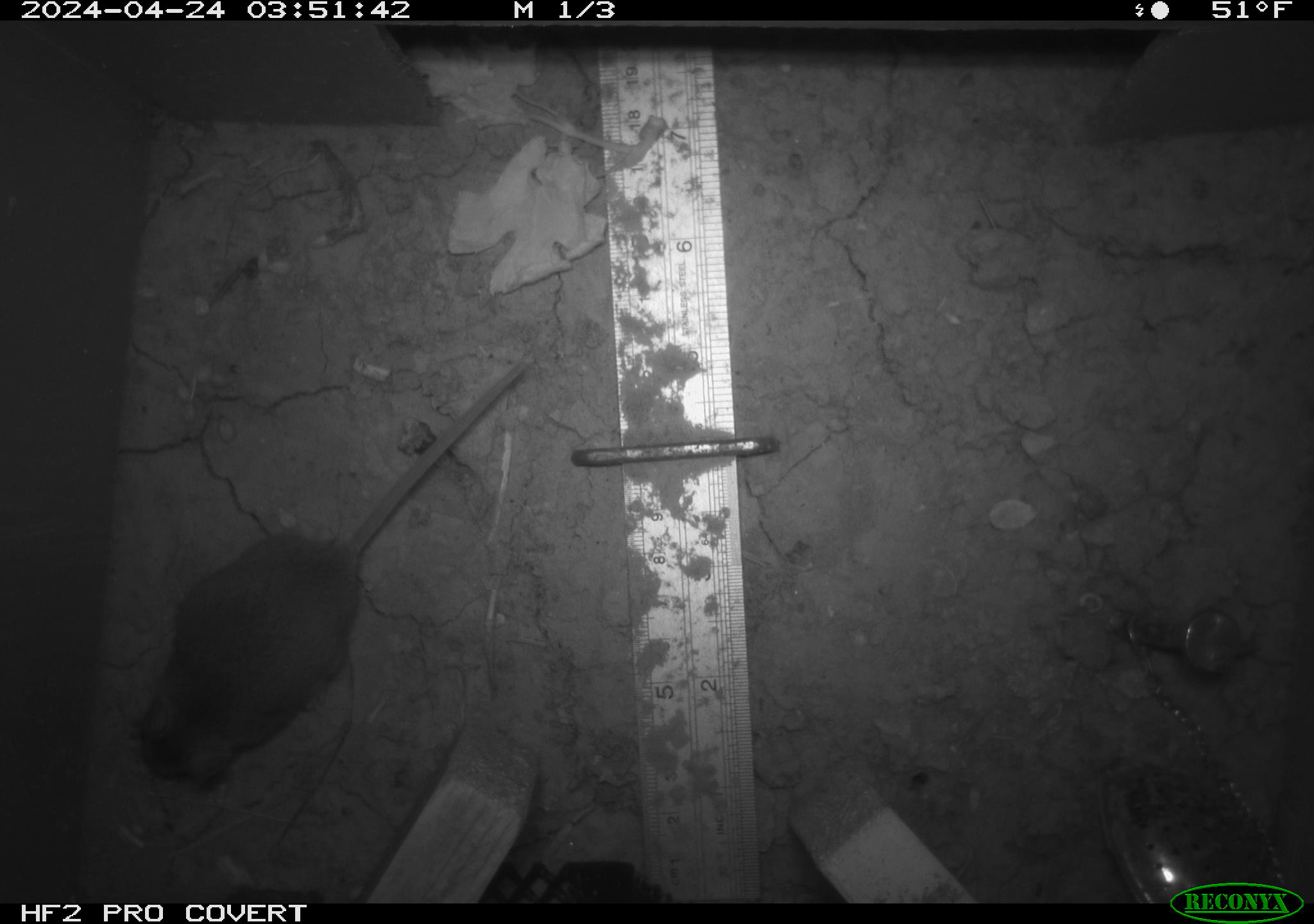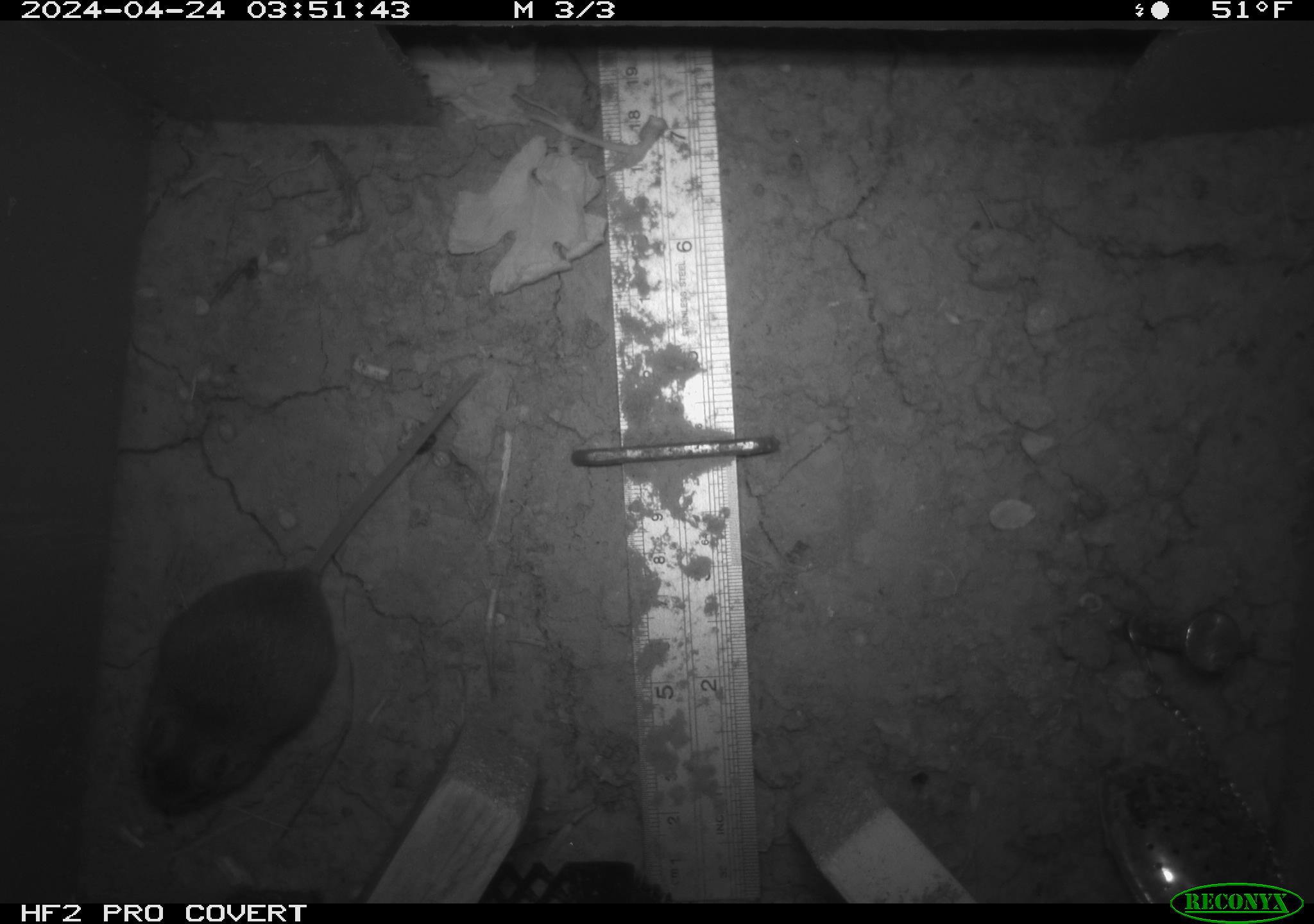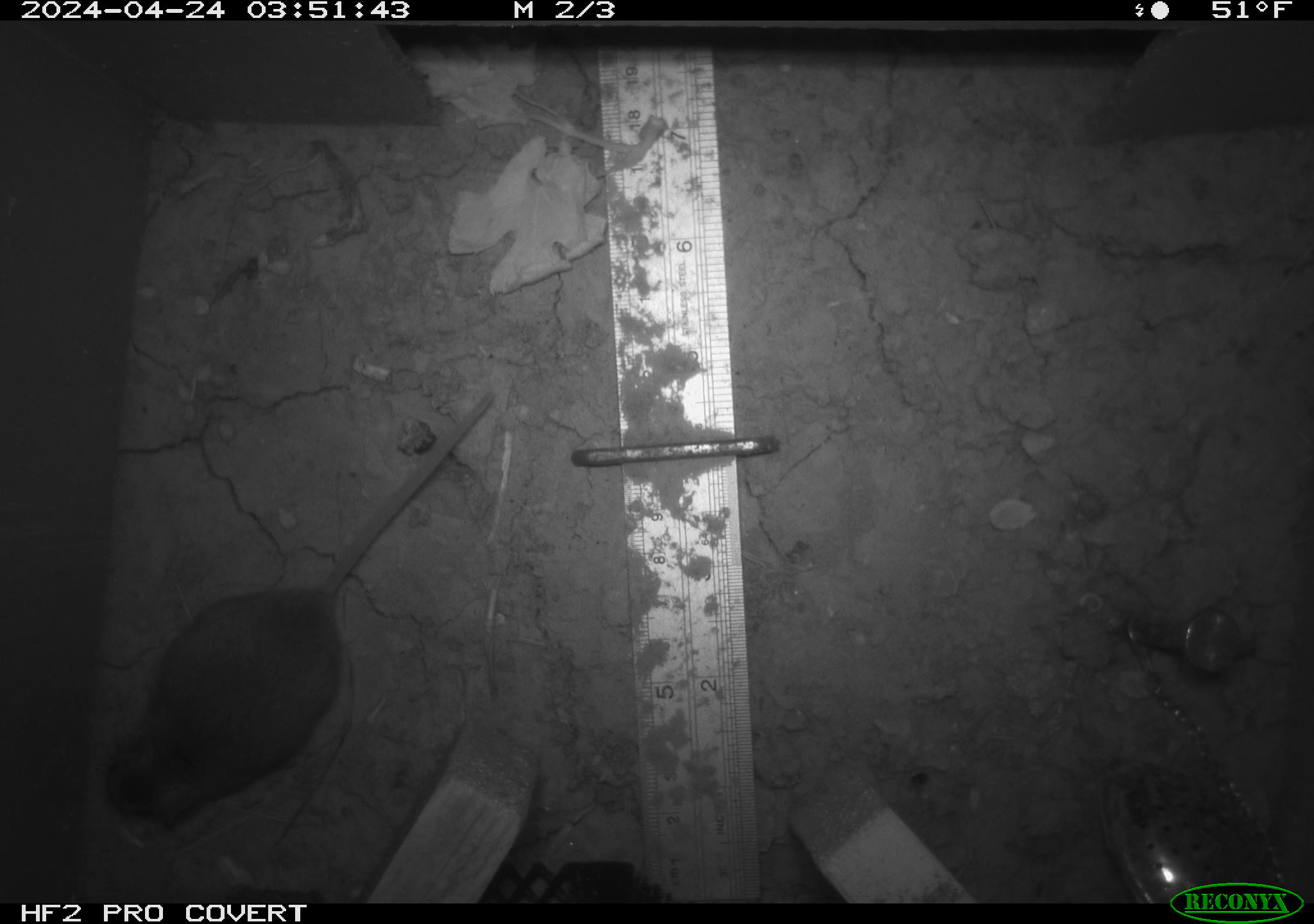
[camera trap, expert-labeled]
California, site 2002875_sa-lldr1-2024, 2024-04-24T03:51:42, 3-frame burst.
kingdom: Animalia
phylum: Chordata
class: Mammalia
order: Rodentia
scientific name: Rodentia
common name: mouse species